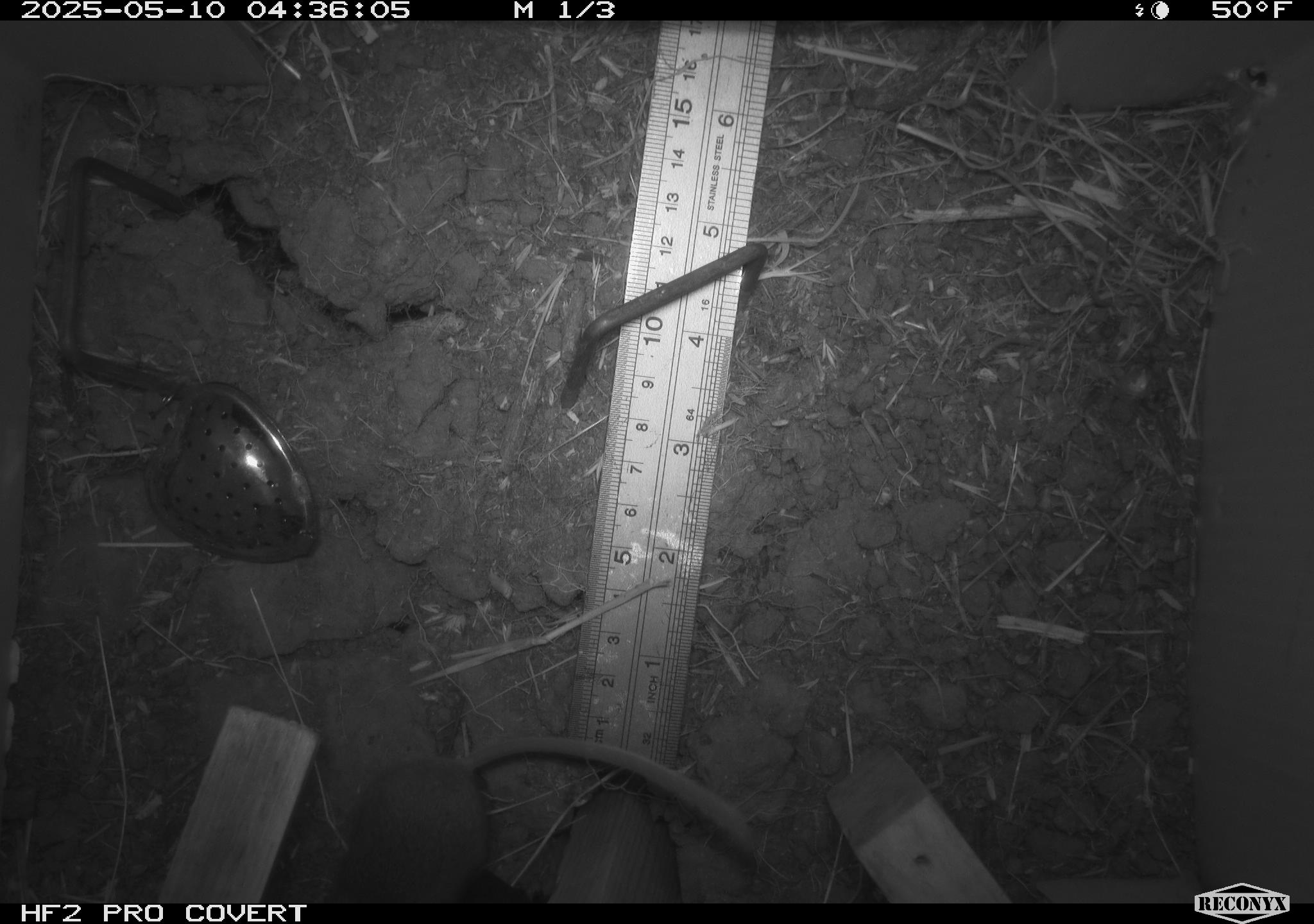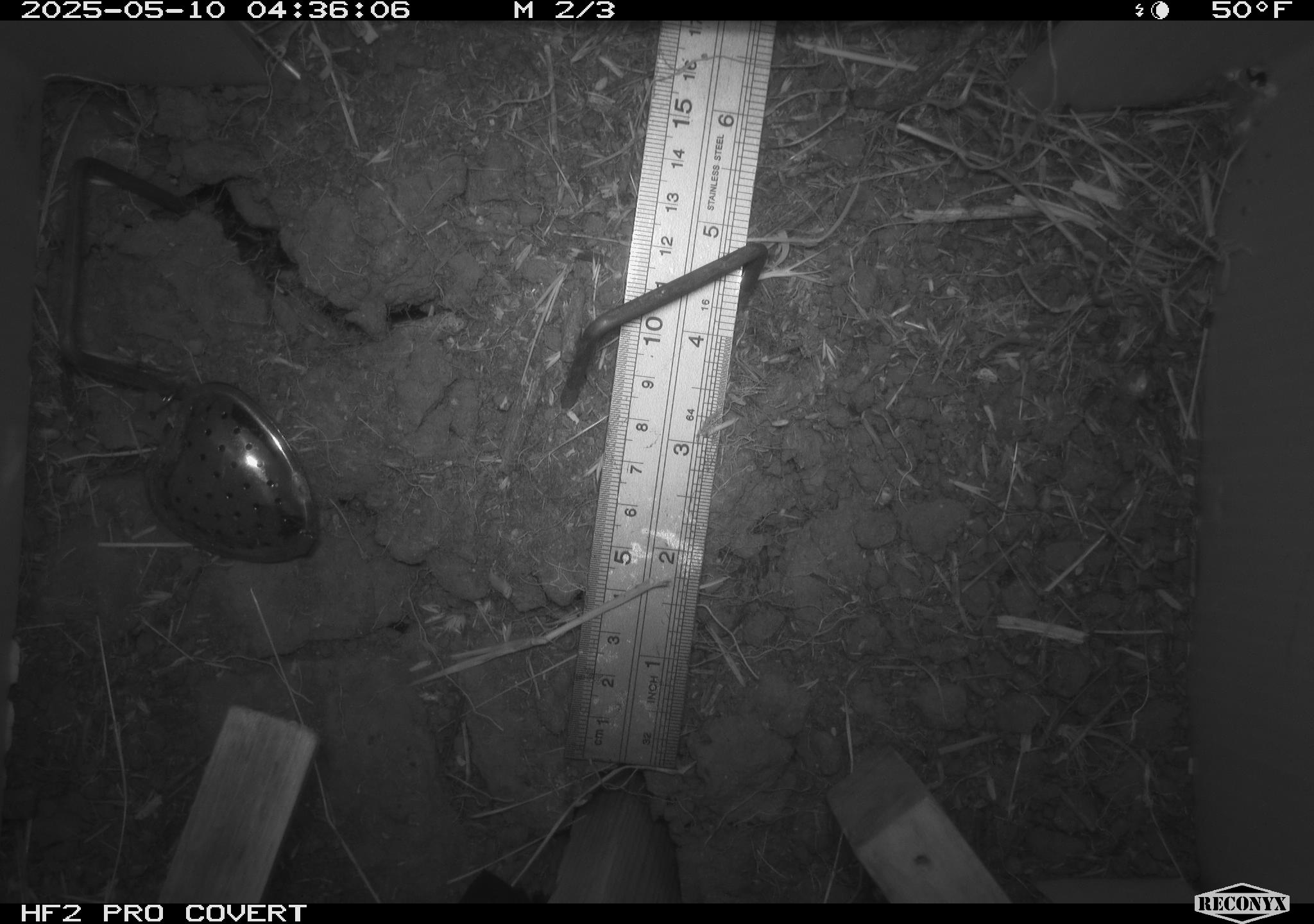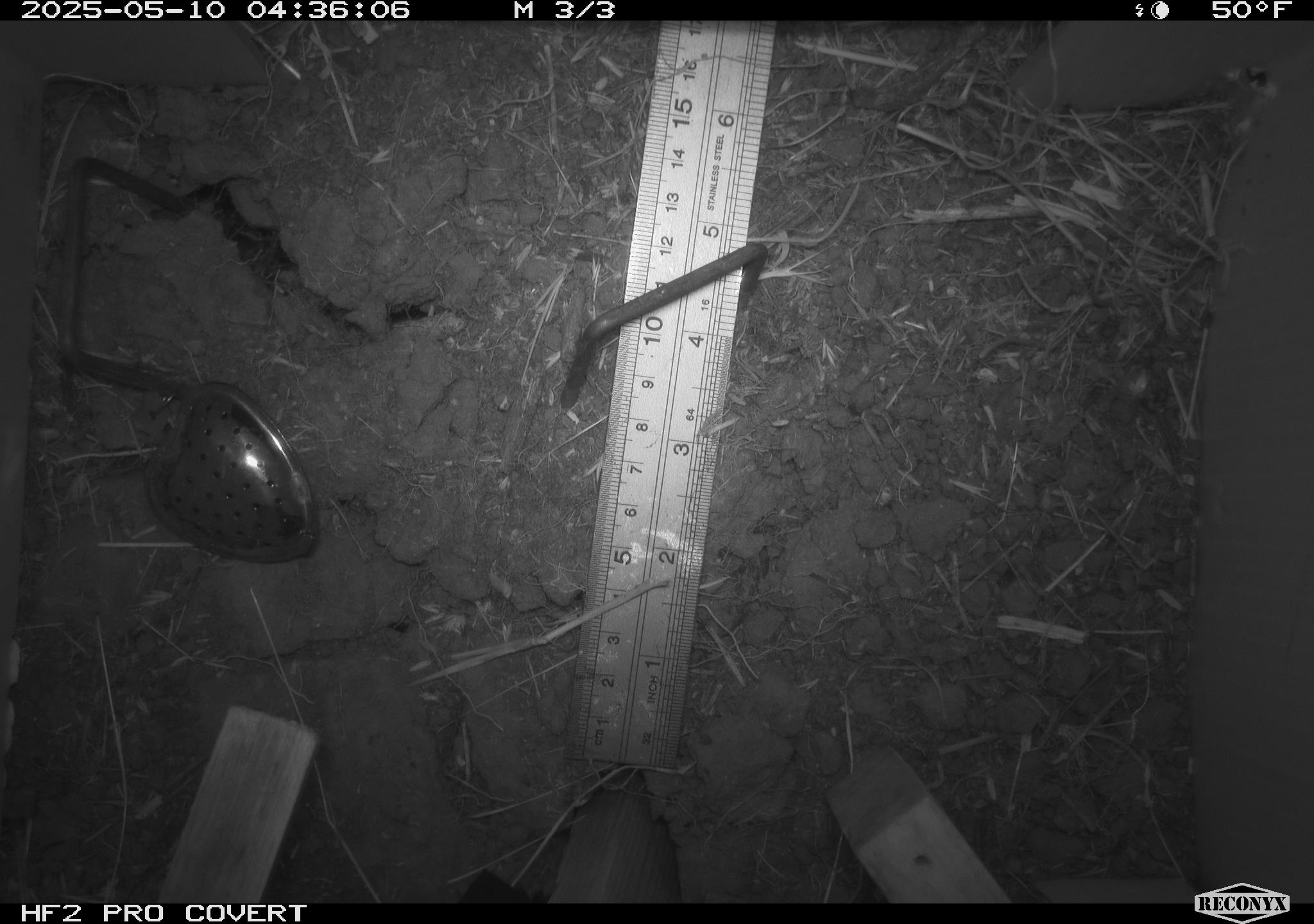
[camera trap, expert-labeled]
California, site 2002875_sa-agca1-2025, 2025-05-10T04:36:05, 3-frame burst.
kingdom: Animalia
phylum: Chordata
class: Mammalia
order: Rodentia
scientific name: Rodentia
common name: rodent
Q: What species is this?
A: Rodent (Rodentia).